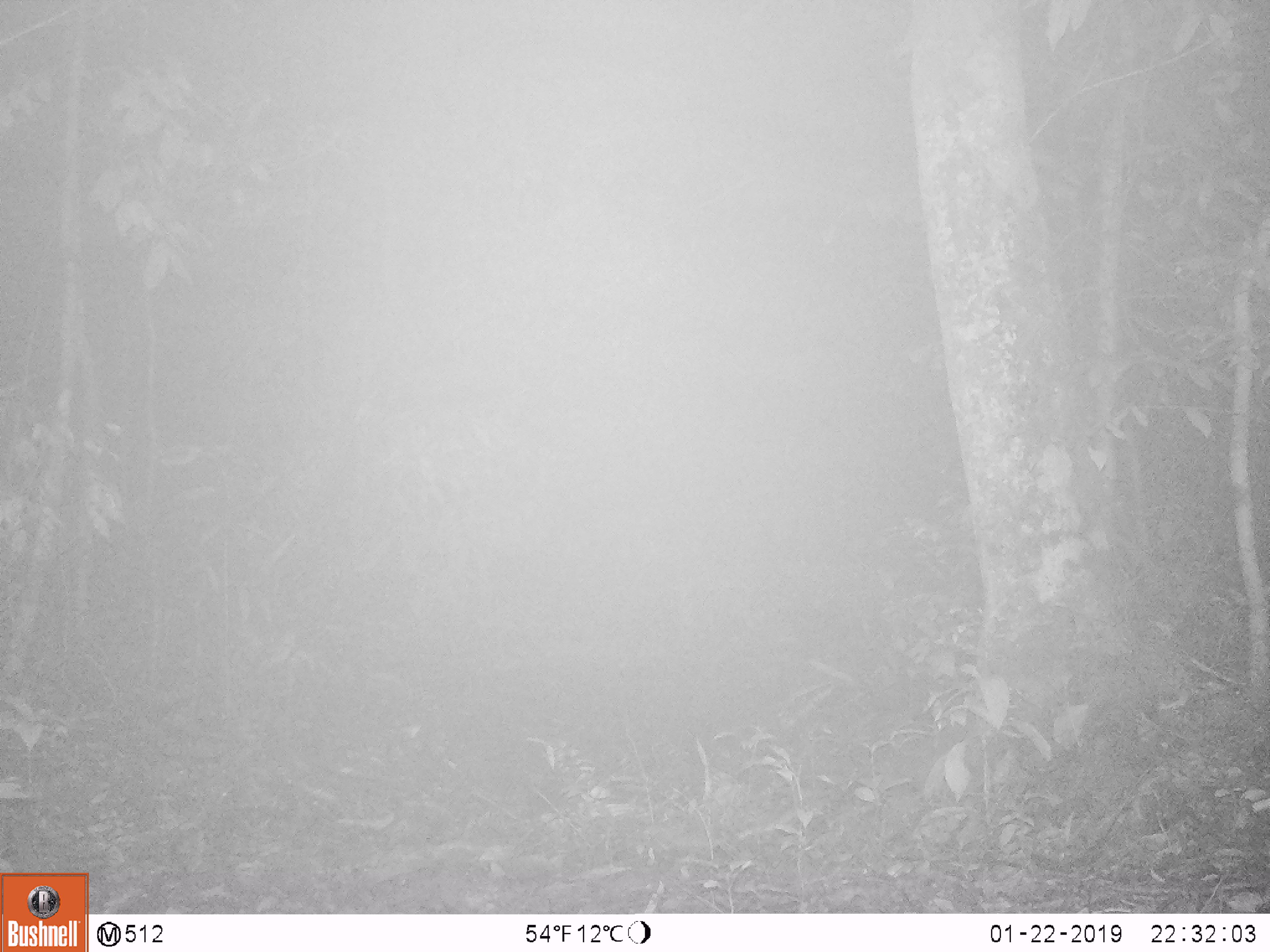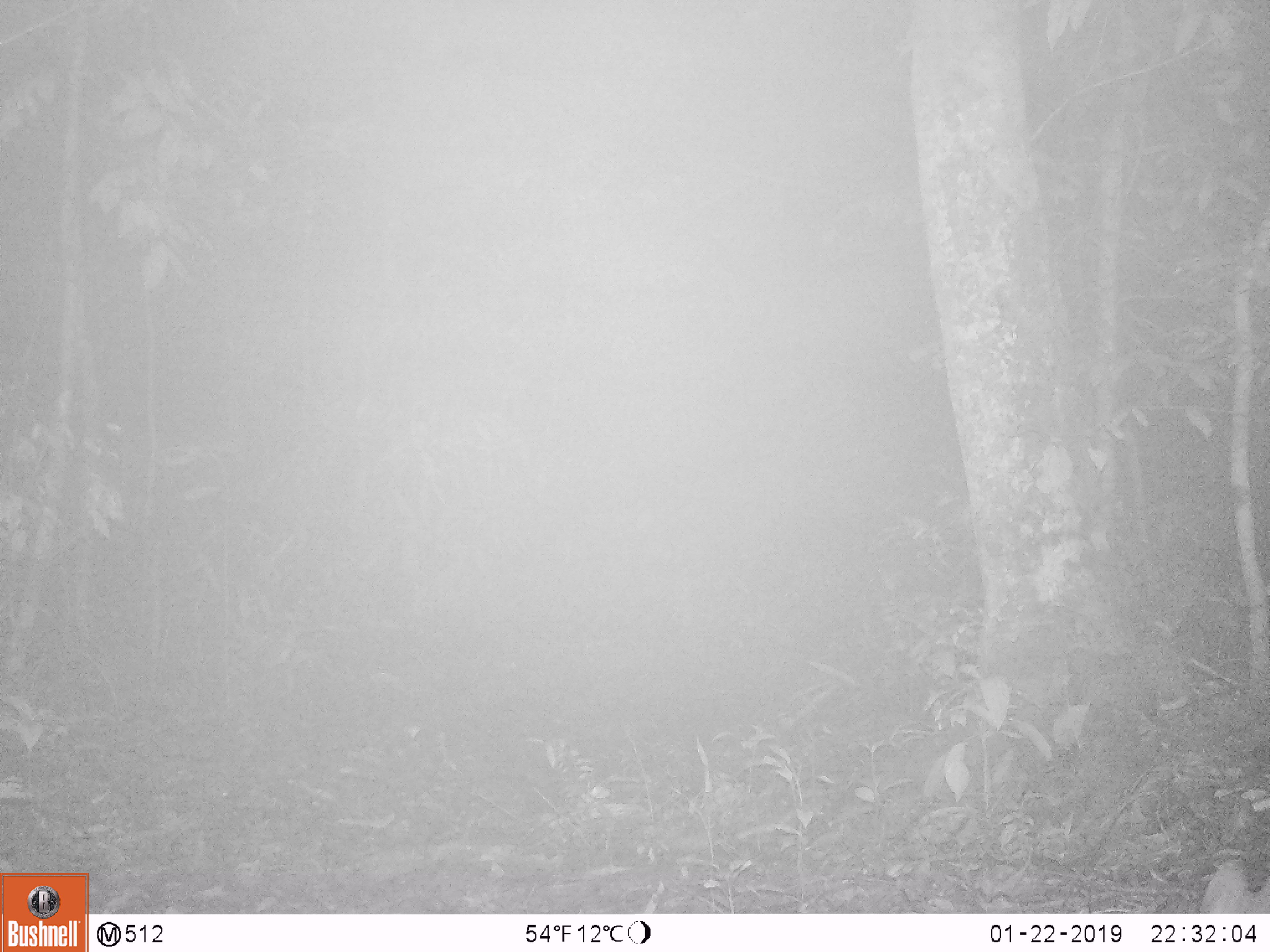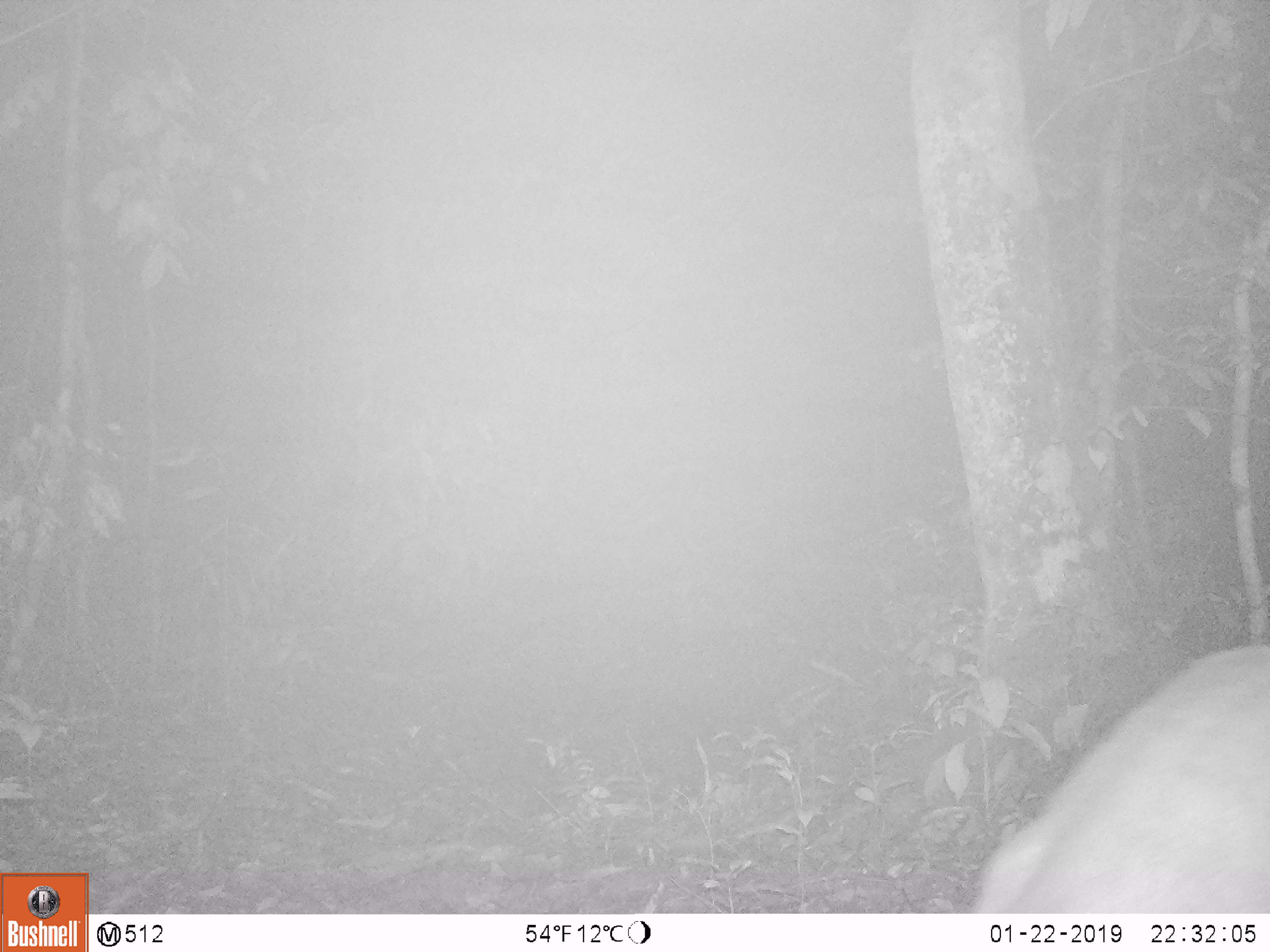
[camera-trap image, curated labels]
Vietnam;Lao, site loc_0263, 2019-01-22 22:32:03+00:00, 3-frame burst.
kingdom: Animalia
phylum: Chordata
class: Mammalia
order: Artiodactyla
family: Cervidae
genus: Muntiacus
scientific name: Muntiacus vuquangensis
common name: large-antlered muntjac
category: large antlered muntjac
Large antlered muntjac (large-antlered muntjac) (Muntiacus vuquangensis). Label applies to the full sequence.